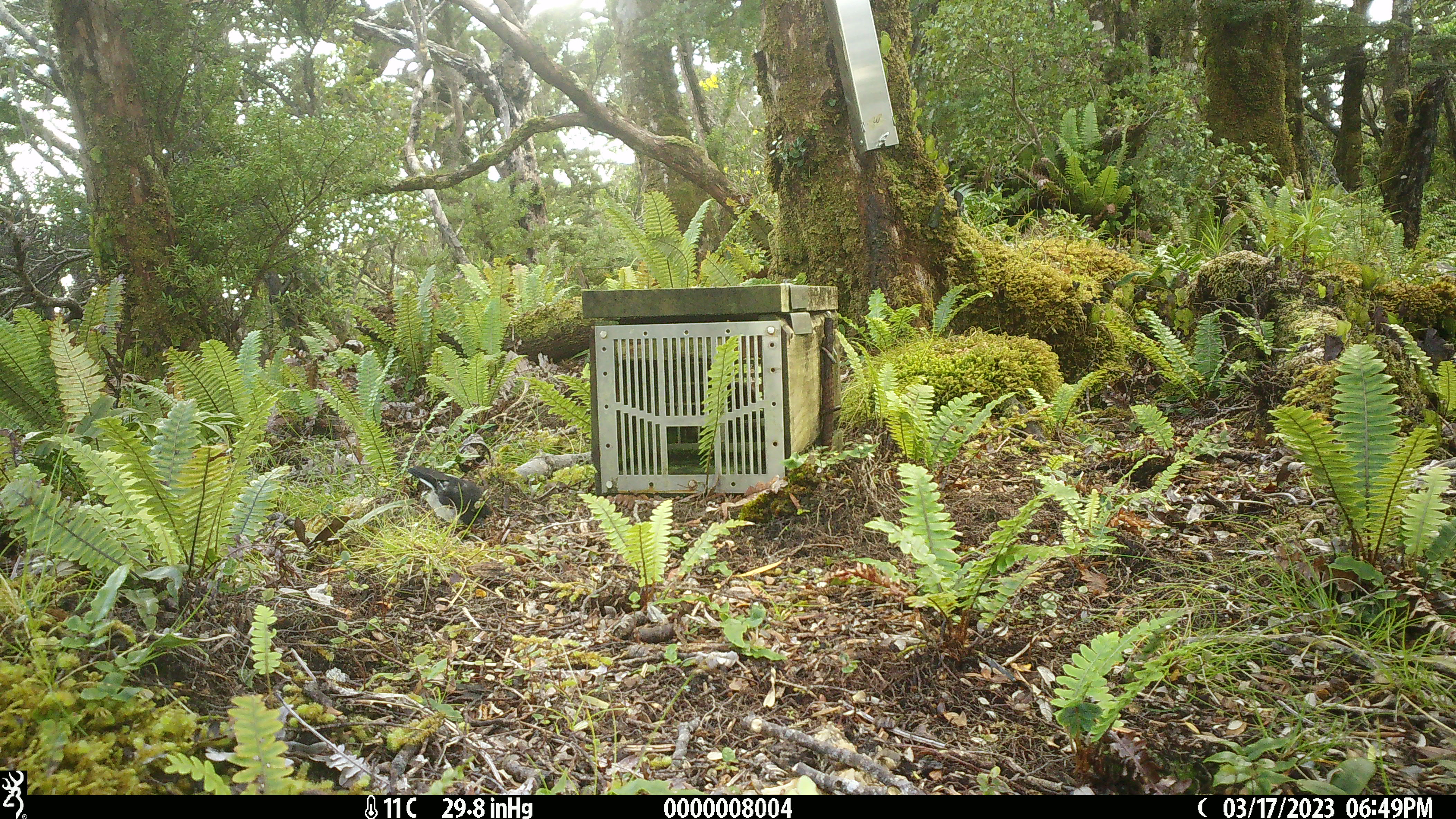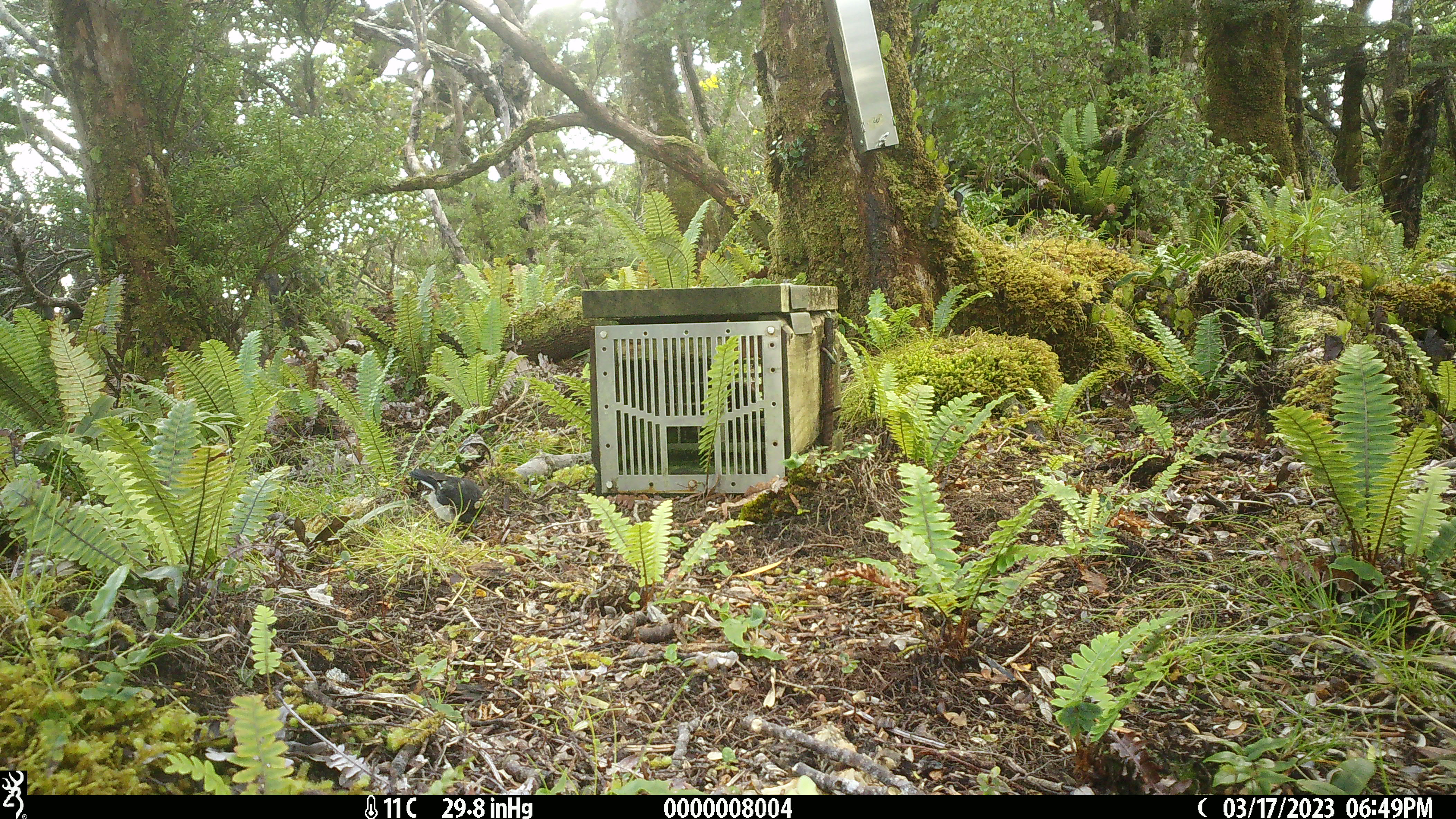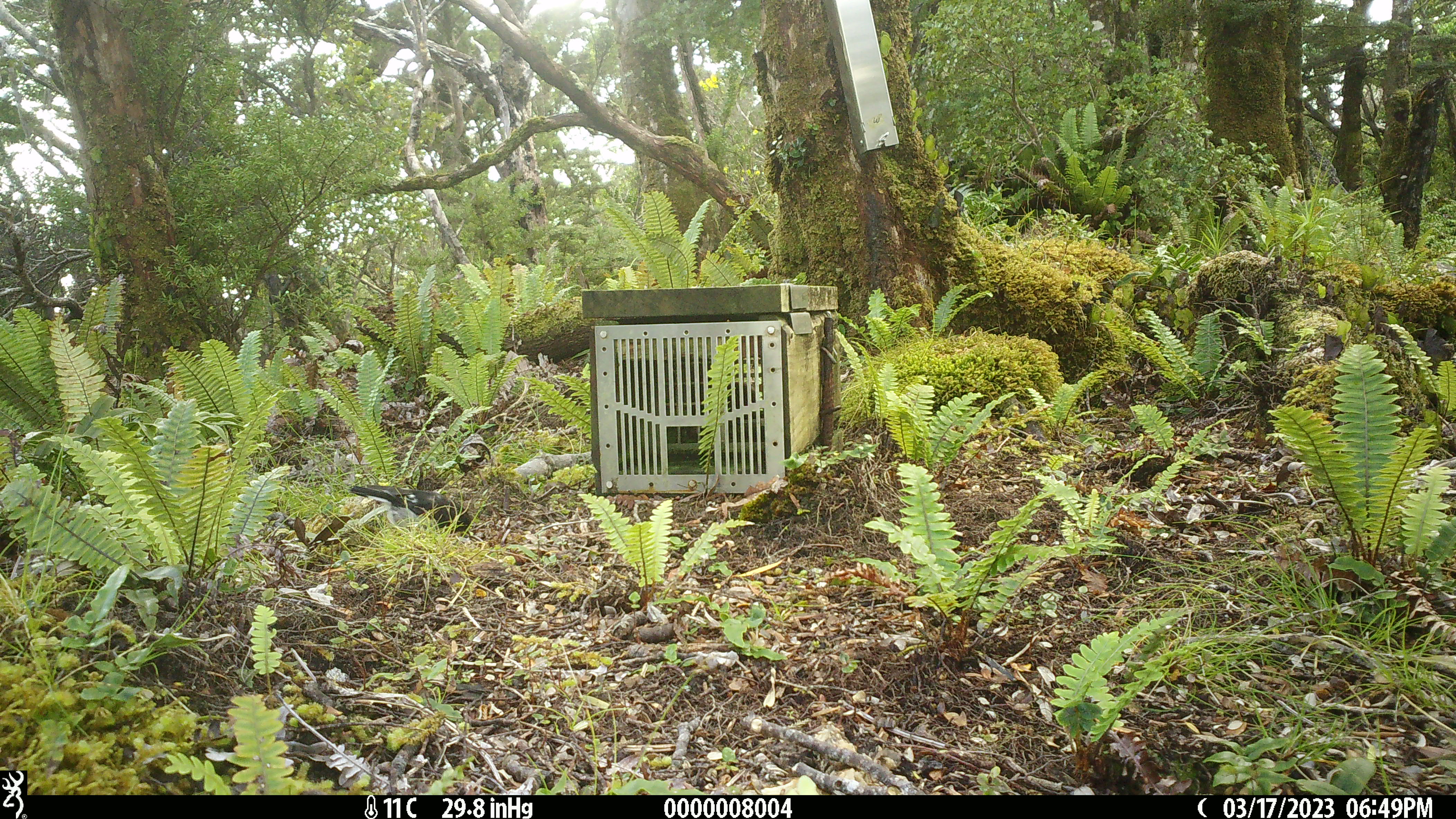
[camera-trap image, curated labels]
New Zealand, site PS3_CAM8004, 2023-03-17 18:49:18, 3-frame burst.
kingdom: Animalia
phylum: Chordata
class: Aves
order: Passeriformes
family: Petroicidae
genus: Petroica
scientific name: Petroica macrocephala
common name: tomtit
Tomtit (Petroica macrocephala).